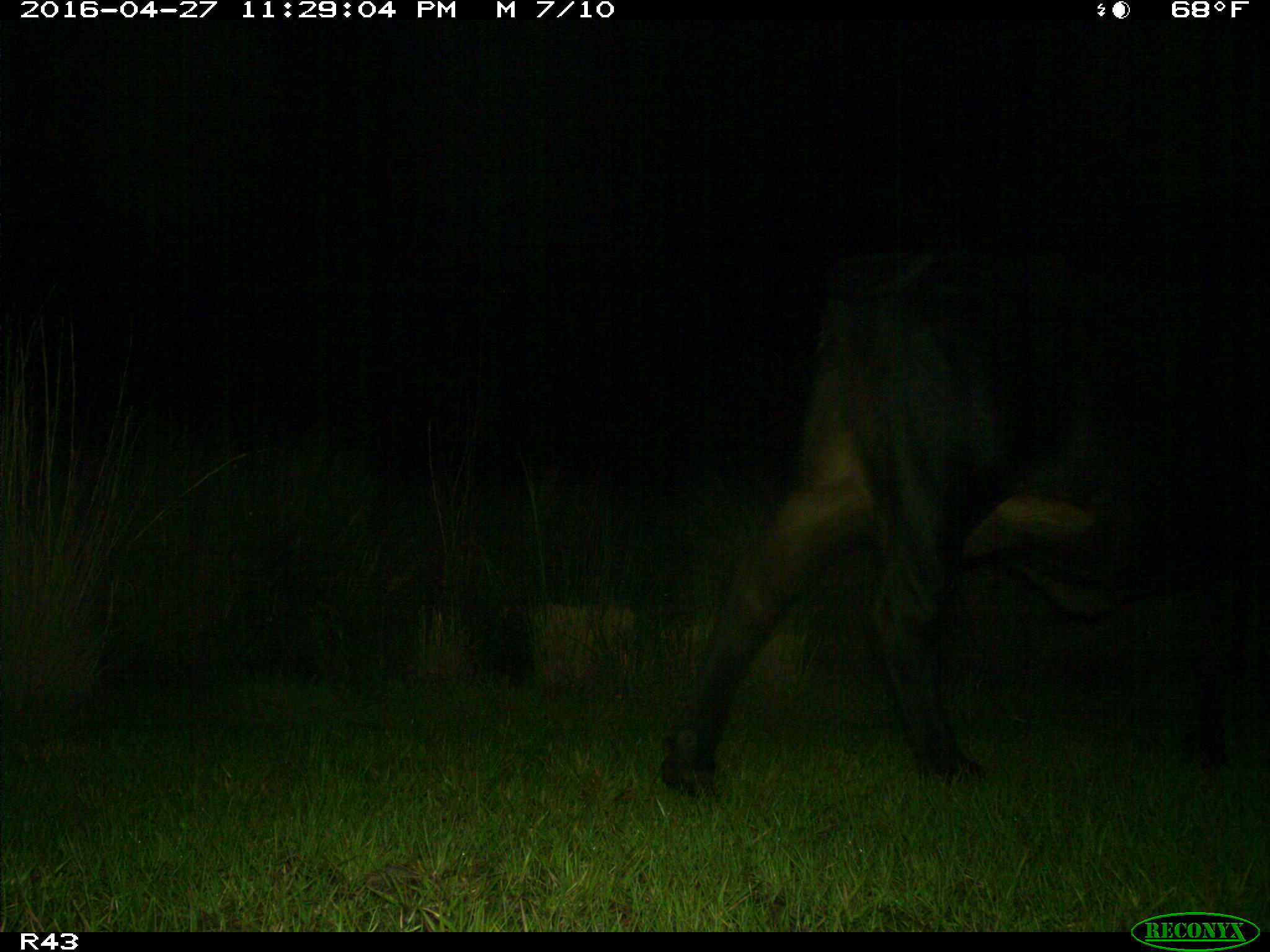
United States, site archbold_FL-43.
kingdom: Animalia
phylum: Chordata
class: Mammalia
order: Artiodactyla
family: Bovidae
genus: Bos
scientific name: Bos taurus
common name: domestic cow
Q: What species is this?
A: Bos taurus (domestic cow).